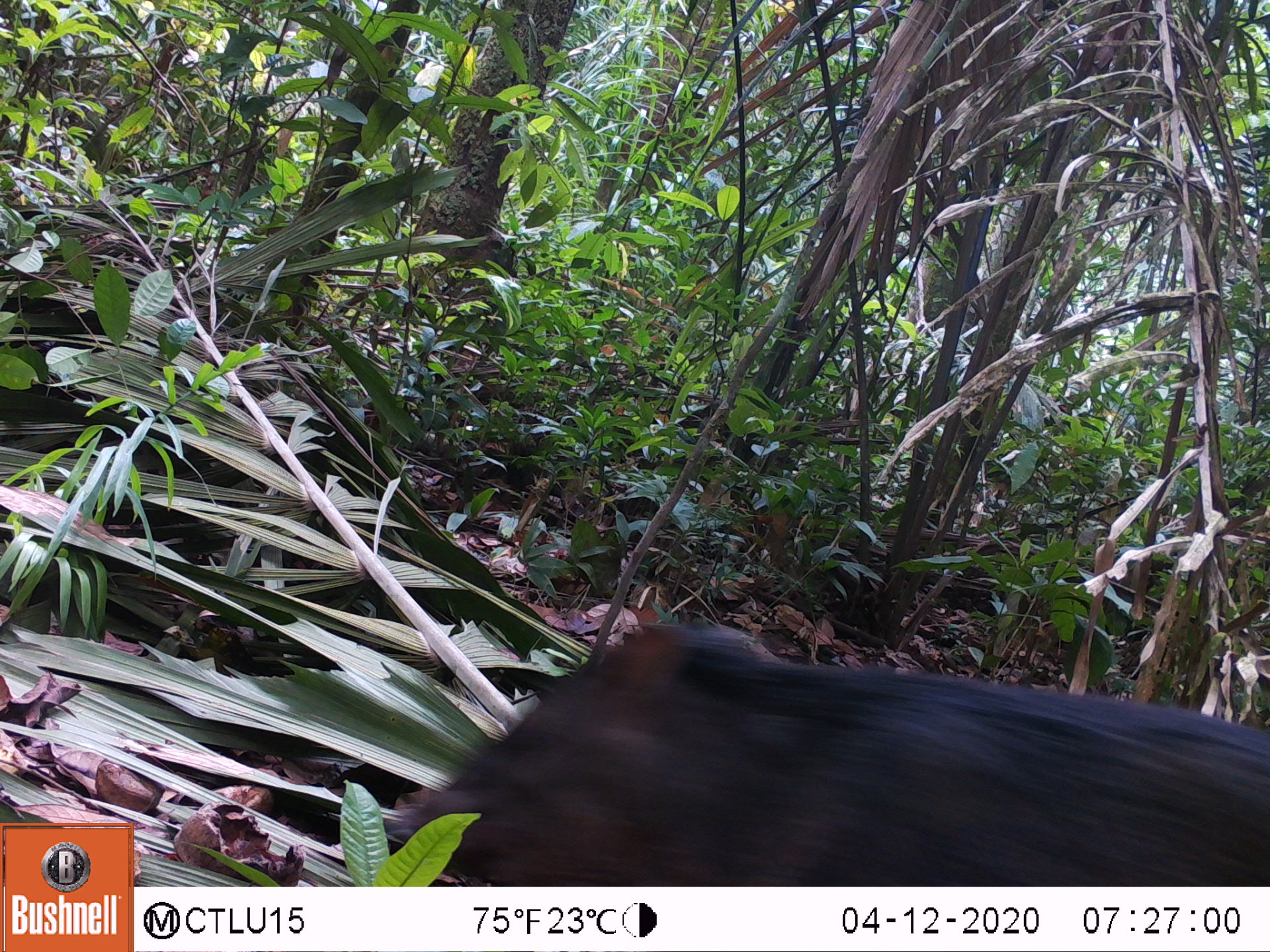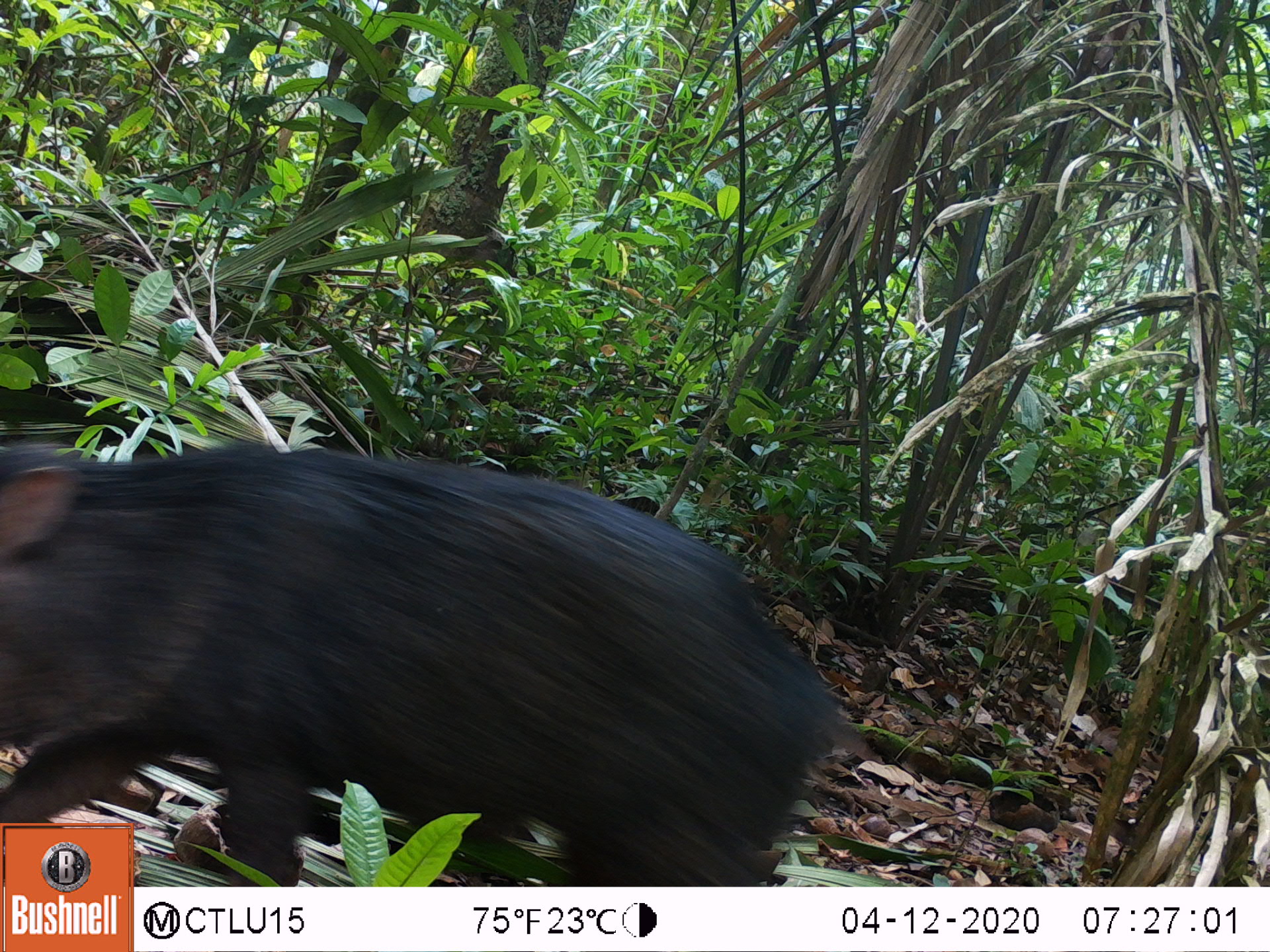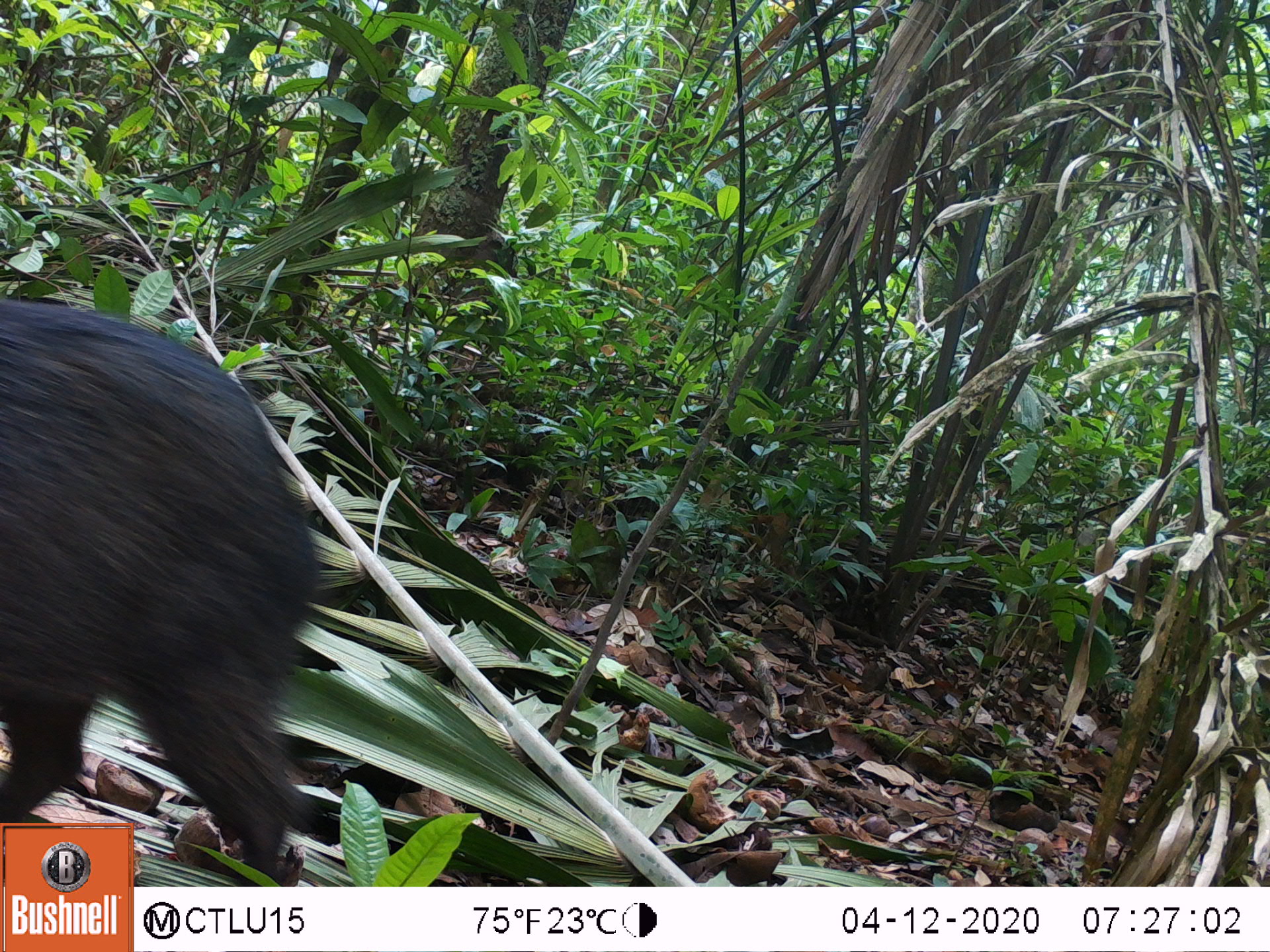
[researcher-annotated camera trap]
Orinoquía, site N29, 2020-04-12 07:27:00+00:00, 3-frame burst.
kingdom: Animalia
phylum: Chordata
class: Mammalia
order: Artiodactyla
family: Tayassuidae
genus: Pecari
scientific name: Pecari tajacu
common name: collared peccary